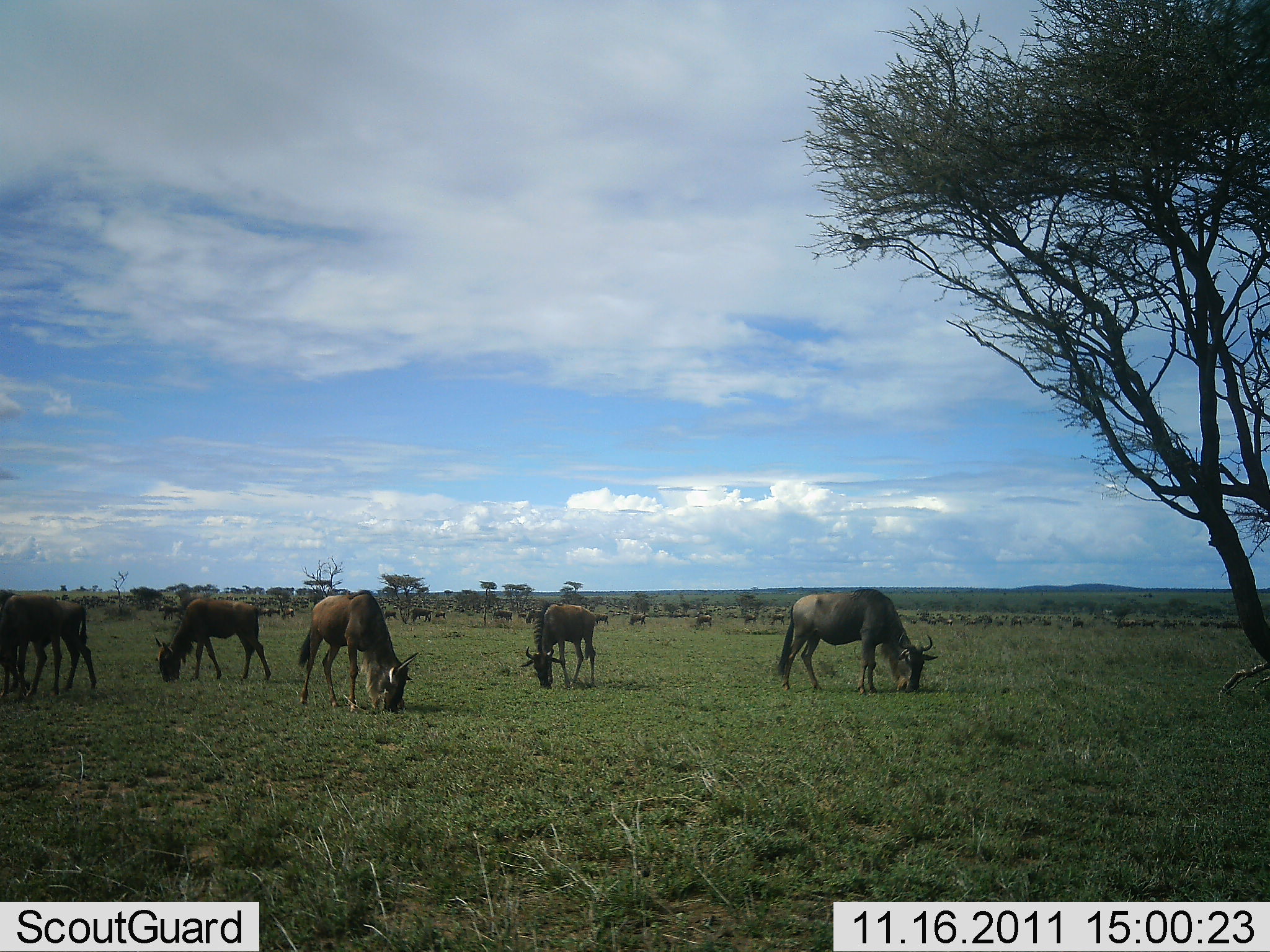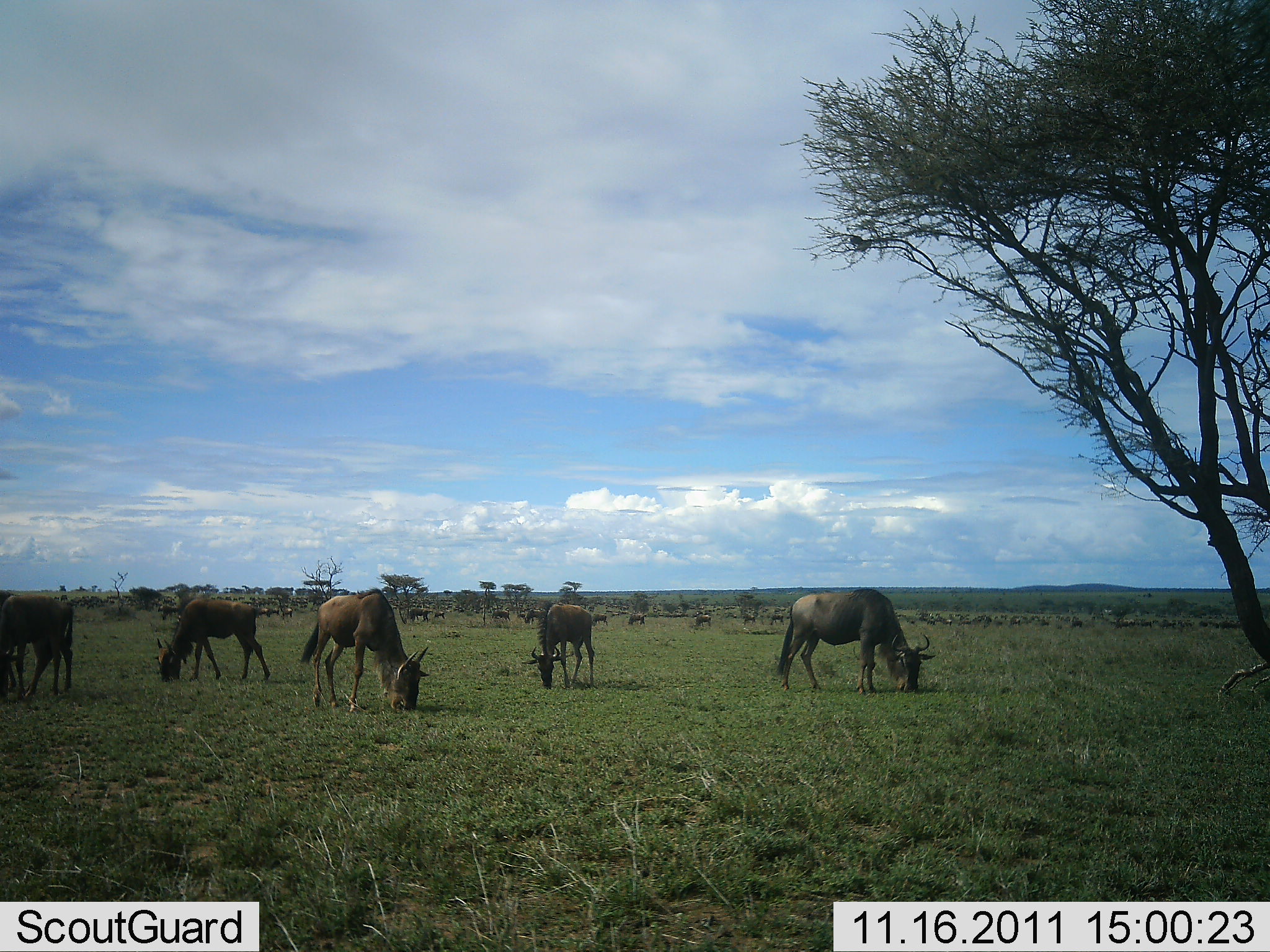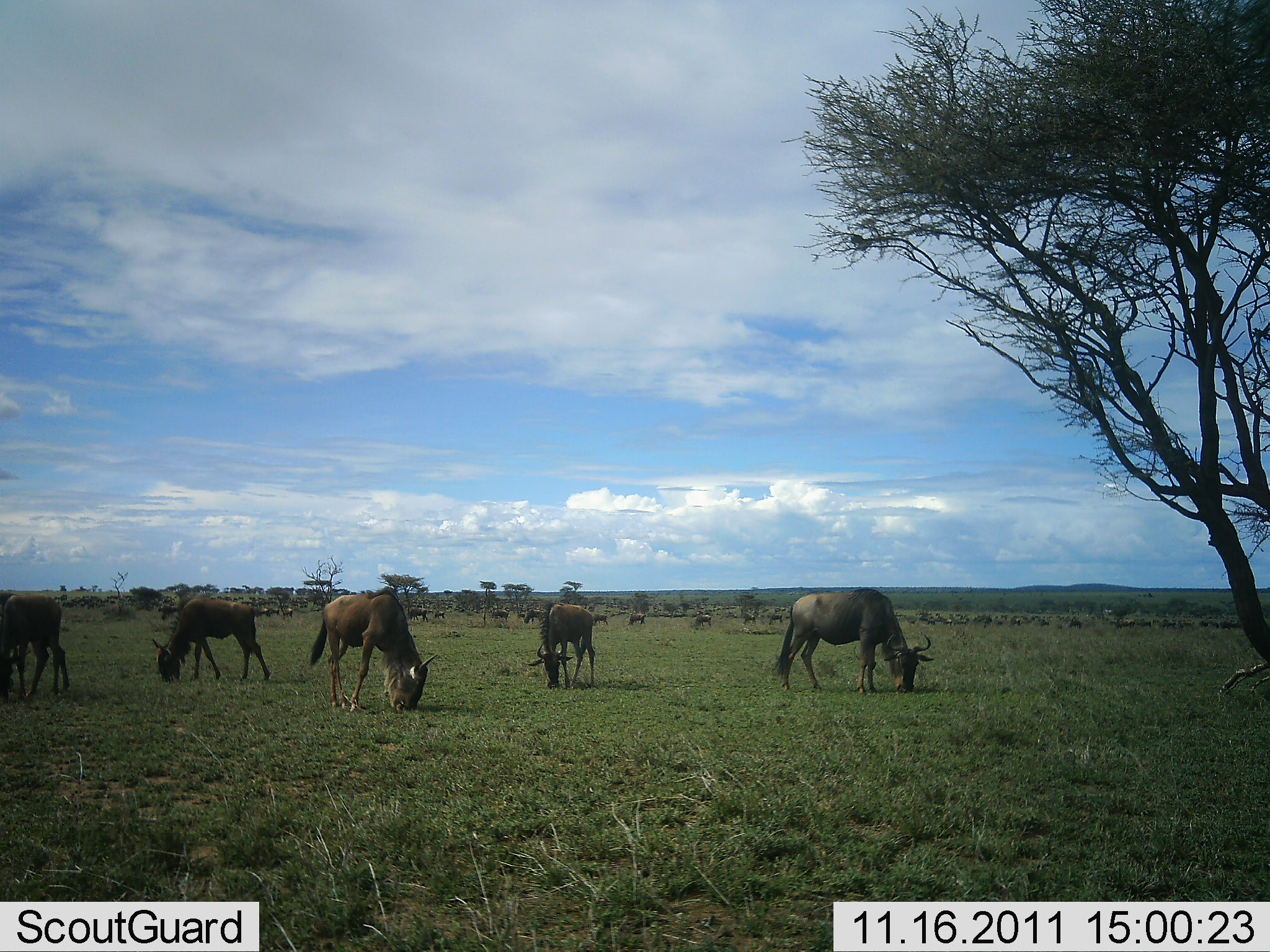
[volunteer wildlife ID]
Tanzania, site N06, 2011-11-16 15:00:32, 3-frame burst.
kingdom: Animalia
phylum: Chordata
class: Mammalia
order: Artiodactyla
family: Bovidae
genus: Connochaetes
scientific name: Connochaetes taurinus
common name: blue wildebeest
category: wildebeest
Wildebeest (blue wildebeest) (Connochaetes taurinus), count 11-50. Behavior (volunteer vote fractions): standing 18%, resting 0%, moving 18%, interacting 0%. Young present (vote fraction): 0%. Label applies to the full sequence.